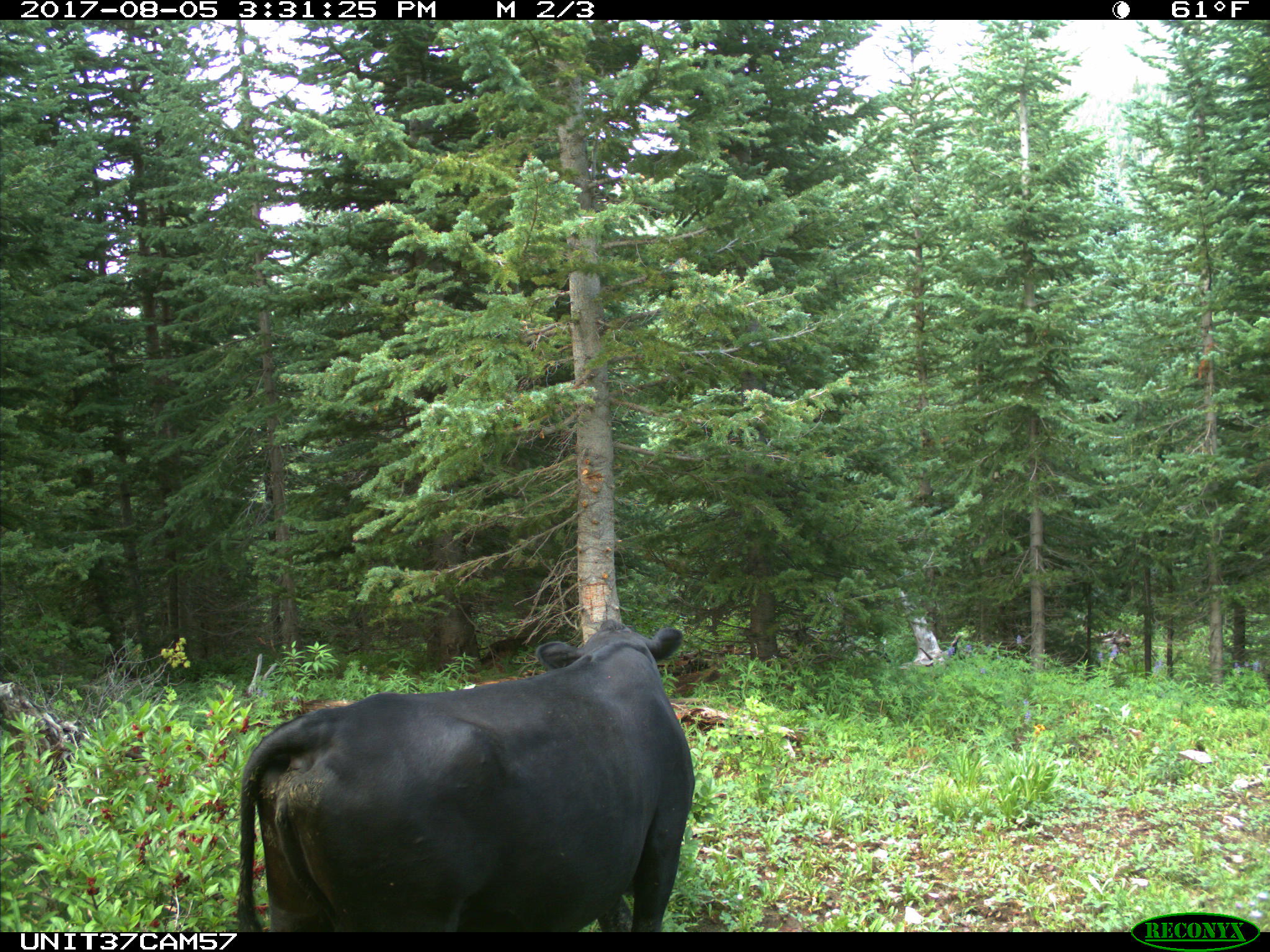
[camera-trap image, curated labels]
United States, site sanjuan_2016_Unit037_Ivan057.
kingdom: Animalia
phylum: Chordata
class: Mammalia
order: Artiodactyla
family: Bovidae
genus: Bos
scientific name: Bos taurus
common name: domestic cow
Bos taurus (domestic cow).